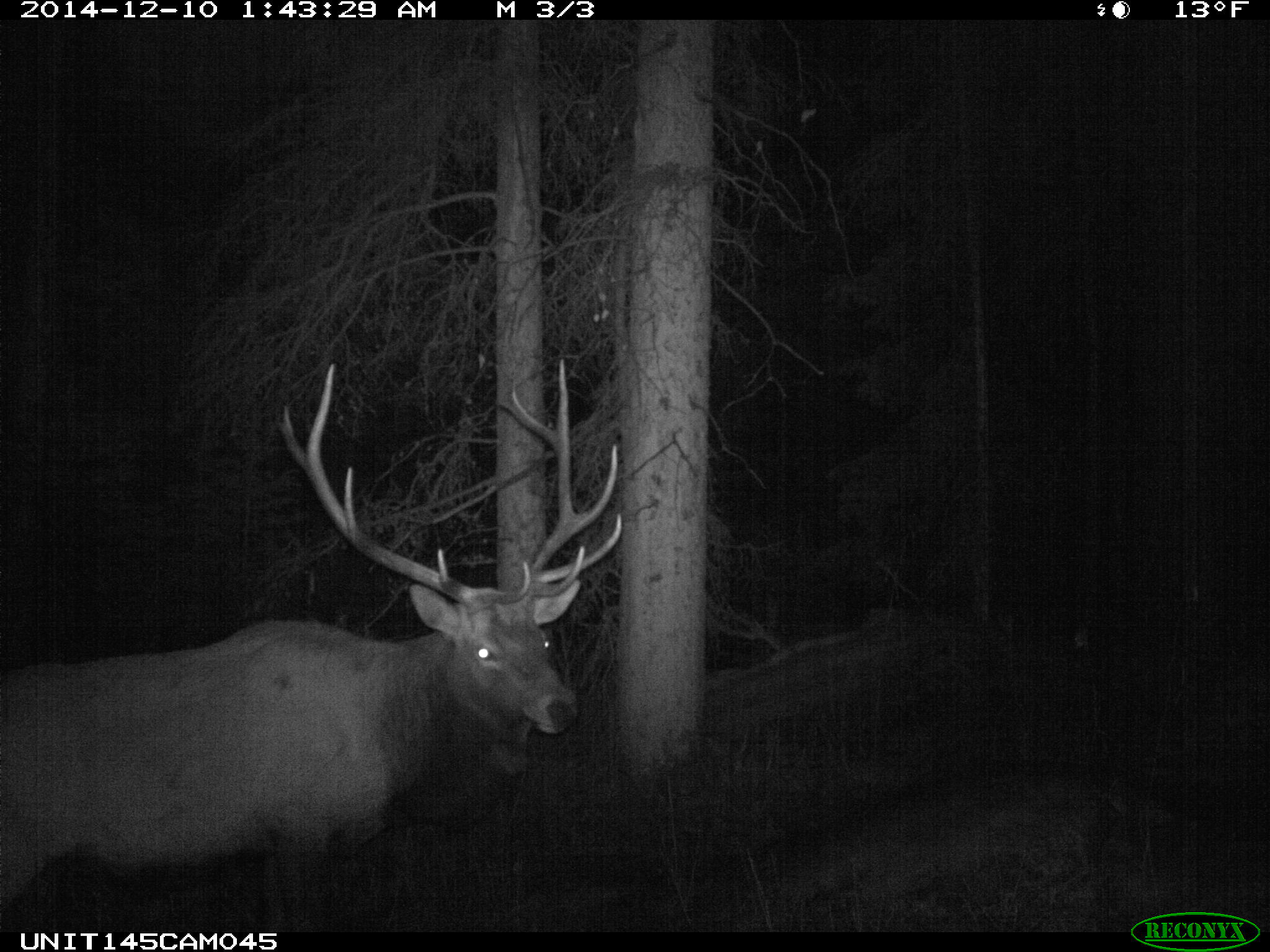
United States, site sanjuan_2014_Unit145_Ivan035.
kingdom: Animalia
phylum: Chordata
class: Mammalia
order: Artiodactyla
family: Cervidae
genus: Cervus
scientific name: Cervus elaphus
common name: red deer